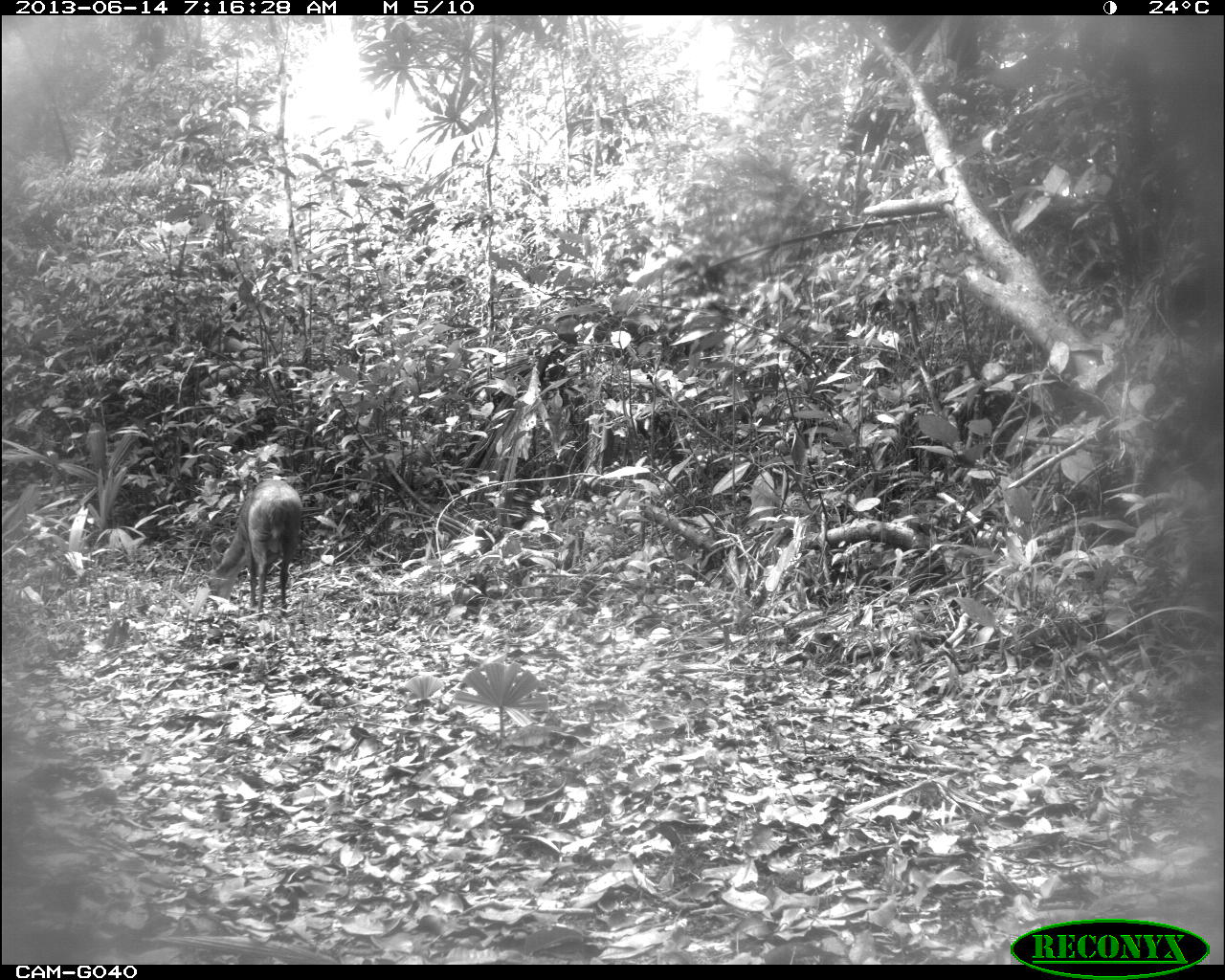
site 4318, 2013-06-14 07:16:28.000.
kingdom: Animalia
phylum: Chordata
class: Mammalia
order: Artiodactyla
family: Cervidae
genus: Mazama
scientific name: Mazama temama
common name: central american red brocket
Mazama temama (central american red brocket), count 1, sex male.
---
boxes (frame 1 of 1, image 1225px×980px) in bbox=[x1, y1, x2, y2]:
mazama temama: bbox=[208, 478, 303, 608]